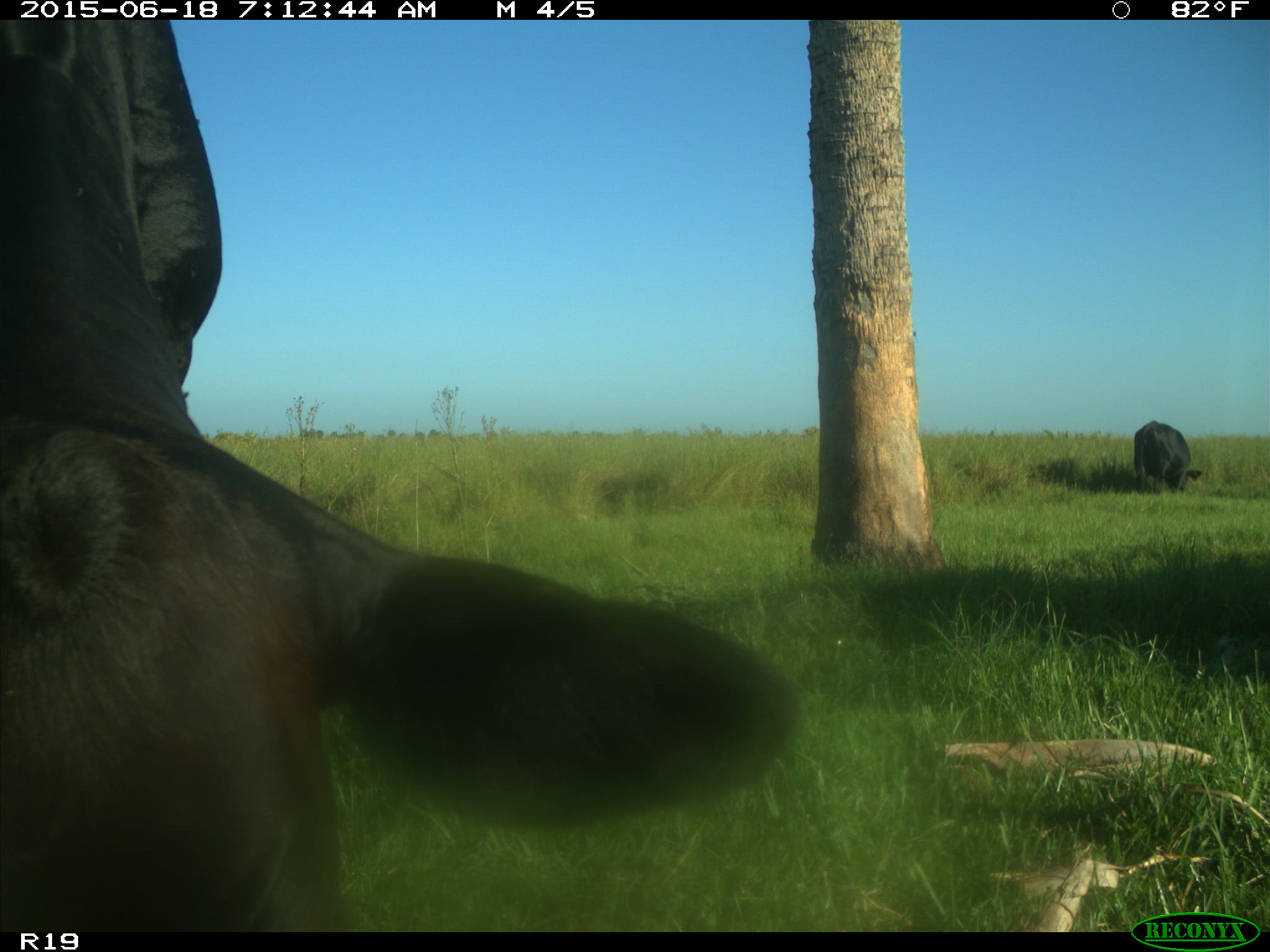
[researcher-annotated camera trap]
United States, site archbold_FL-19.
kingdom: Animalia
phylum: Chordata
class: Mammalia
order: Artiodactyla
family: Bovidae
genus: Bos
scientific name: Bos taurus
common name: domestic cow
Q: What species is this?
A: Bos taurus (domestic cow).